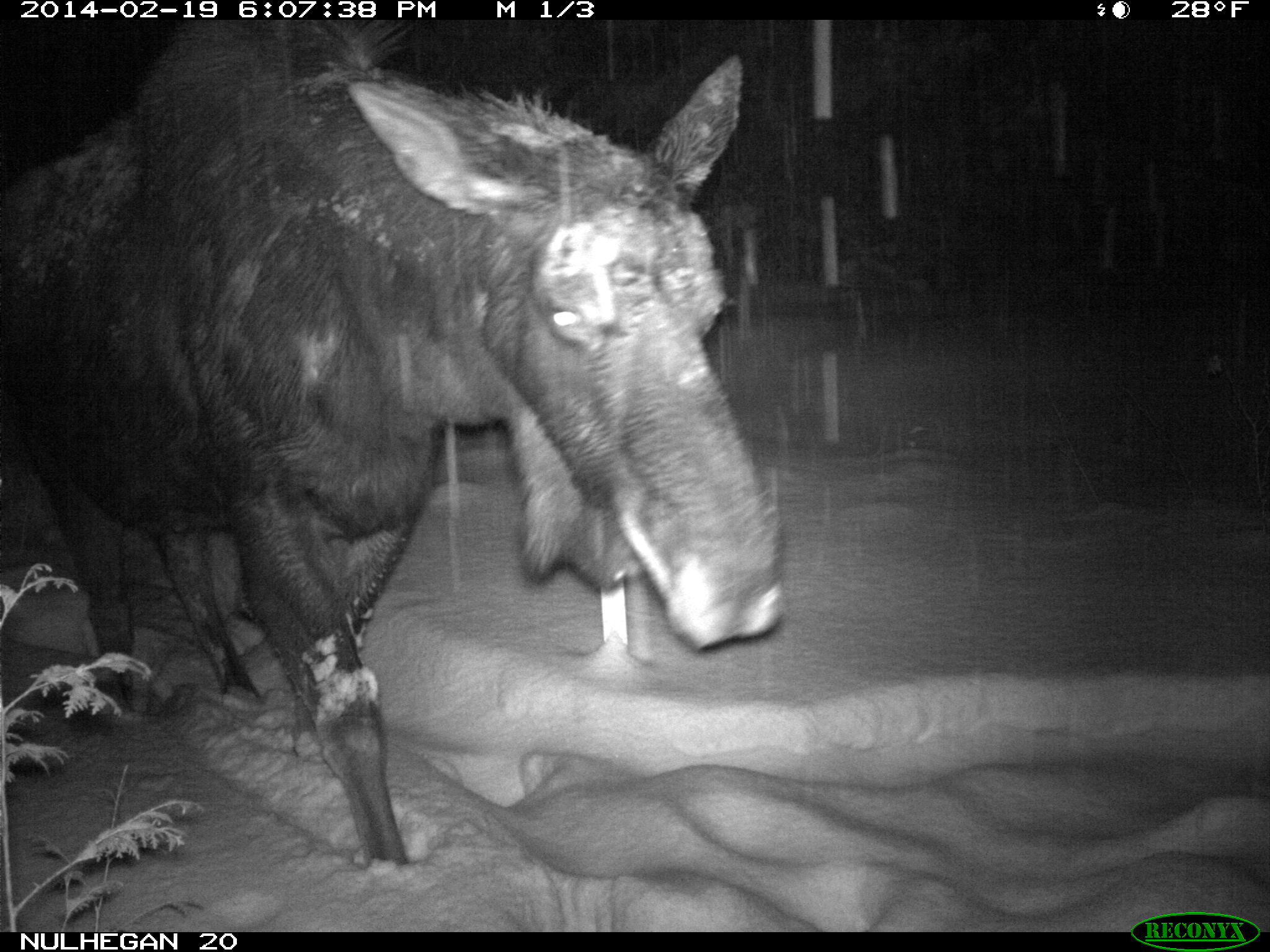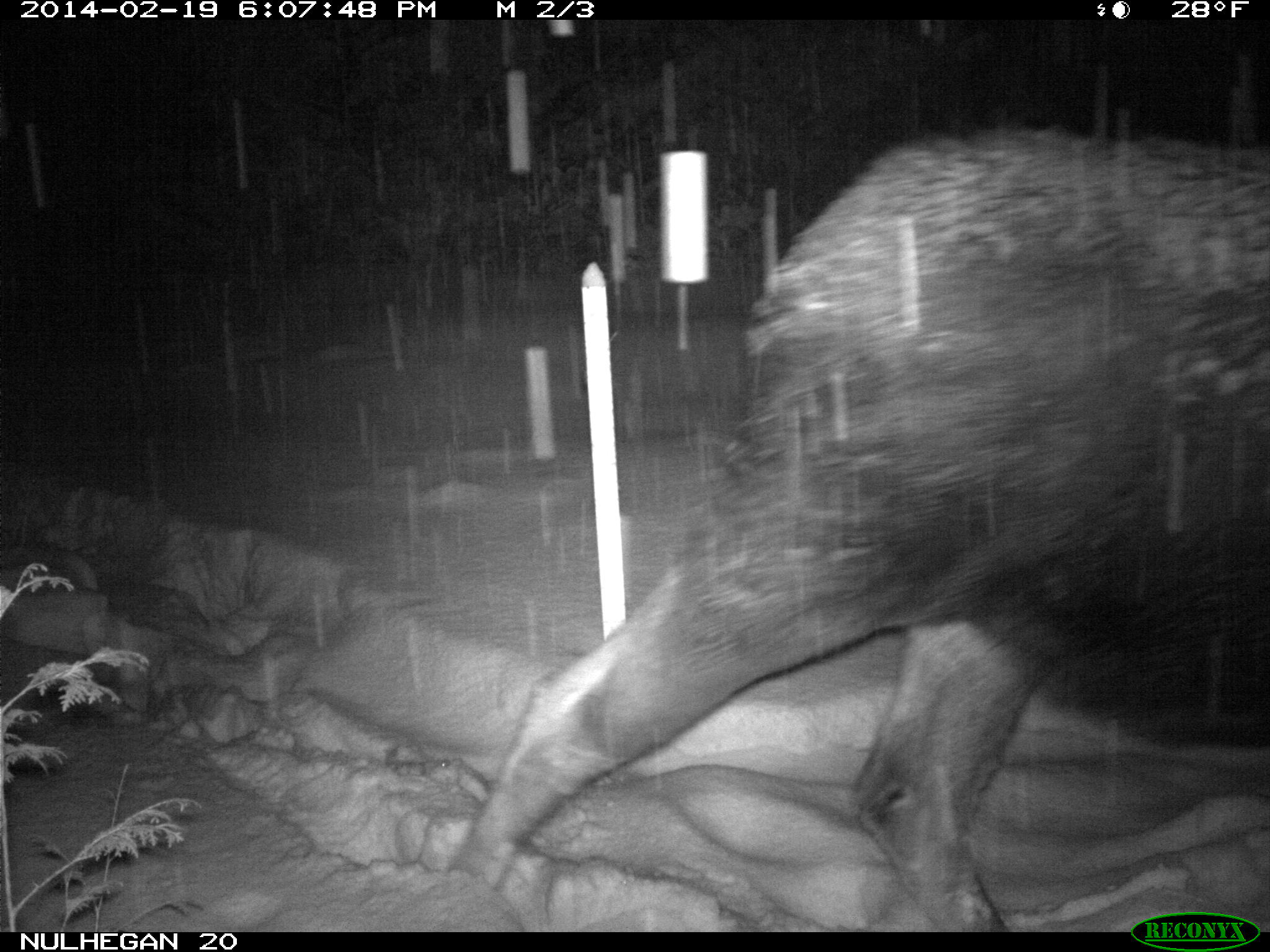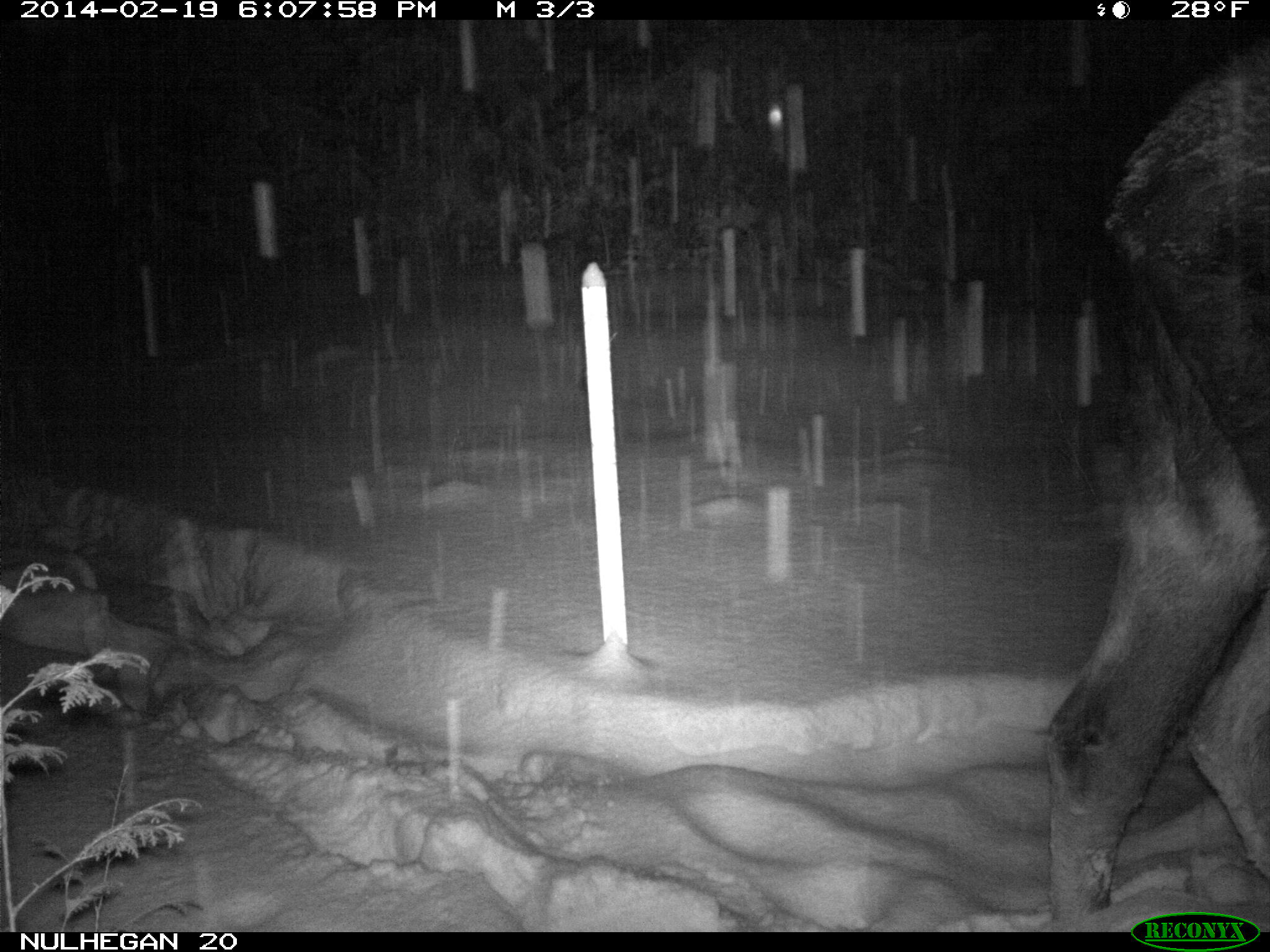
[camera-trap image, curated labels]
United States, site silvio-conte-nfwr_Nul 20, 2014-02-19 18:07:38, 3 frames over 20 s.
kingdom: Animalia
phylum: Chordata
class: Mammalia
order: Artiodactyla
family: Cervidae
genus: Alces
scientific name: Alces alces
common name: moose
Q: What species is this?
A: Moose (Alces alces).